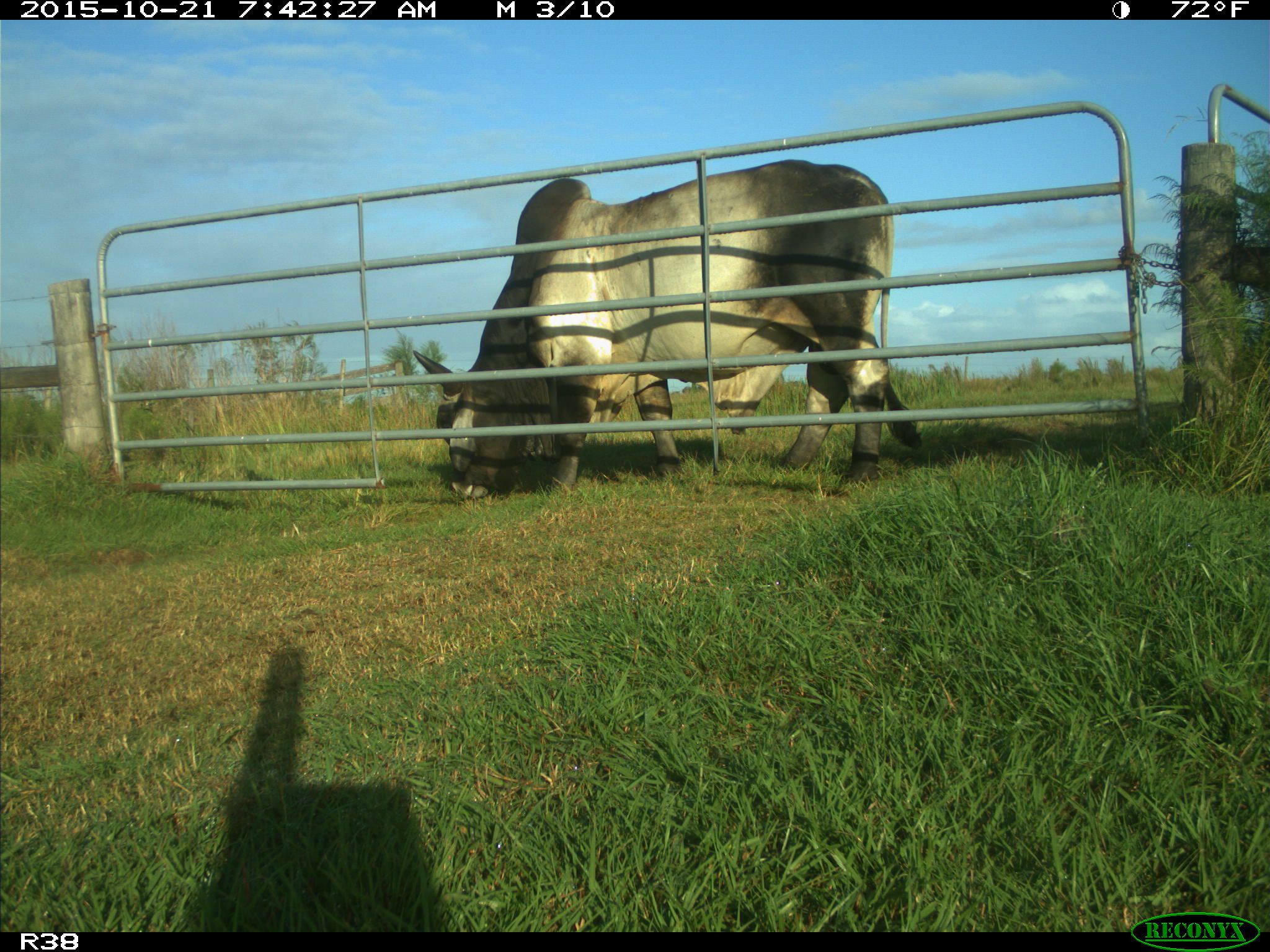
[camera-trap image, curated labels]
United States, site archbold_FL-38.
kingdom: Animalia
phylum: Chordata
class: Mammalia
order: Artiodactyla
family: Bovidae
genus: Bos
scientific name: Bos taurus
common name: domestic cow